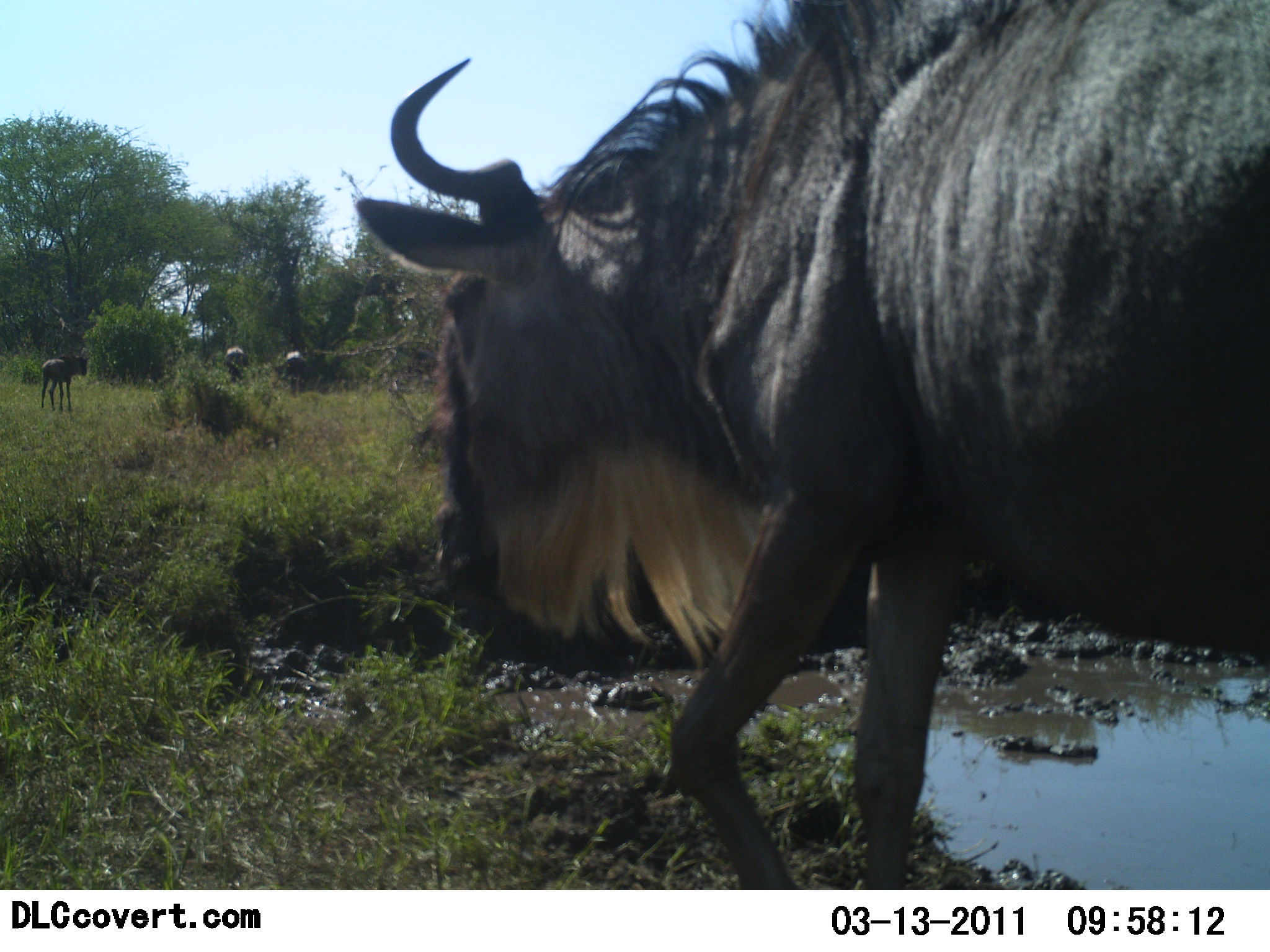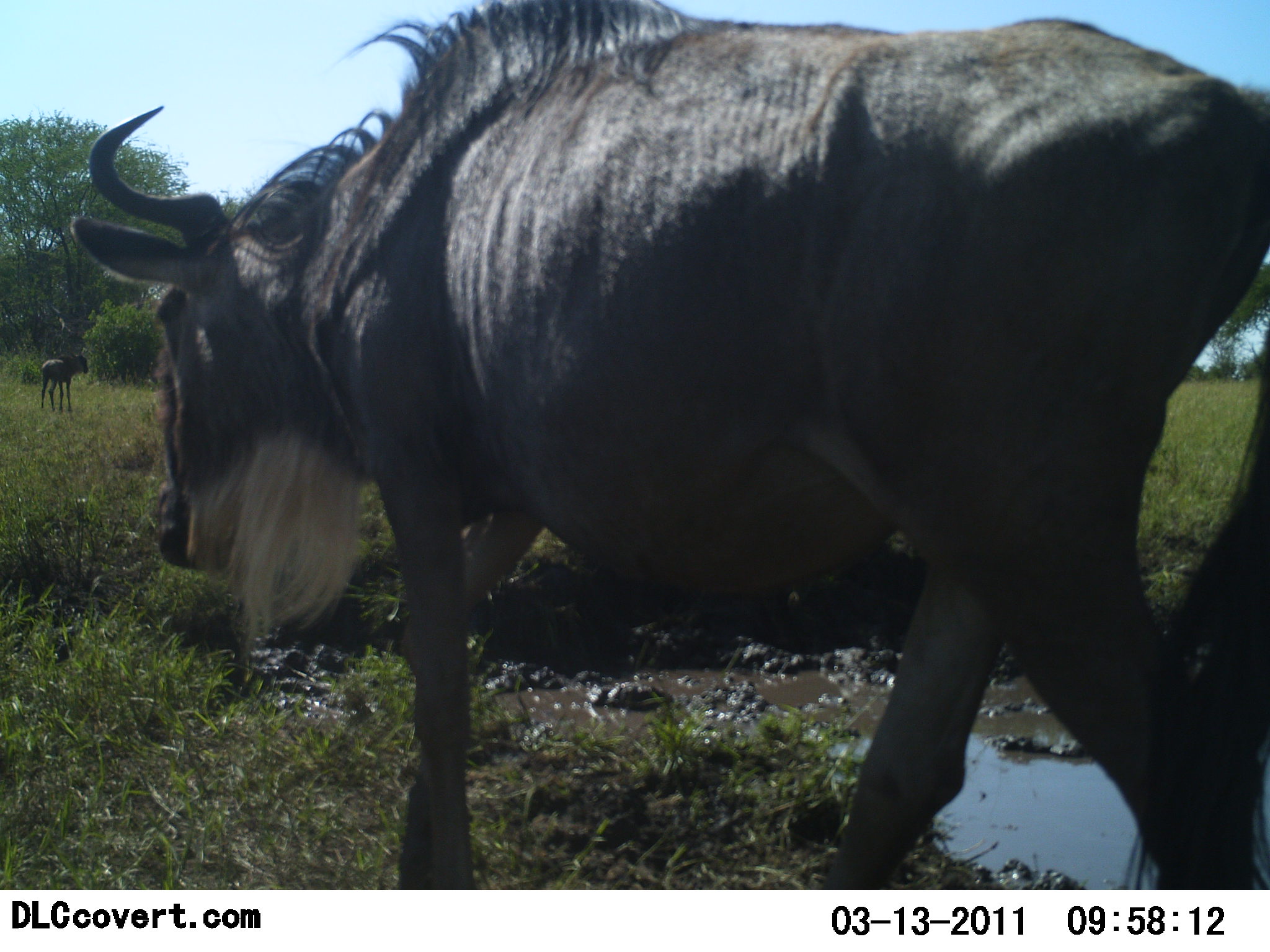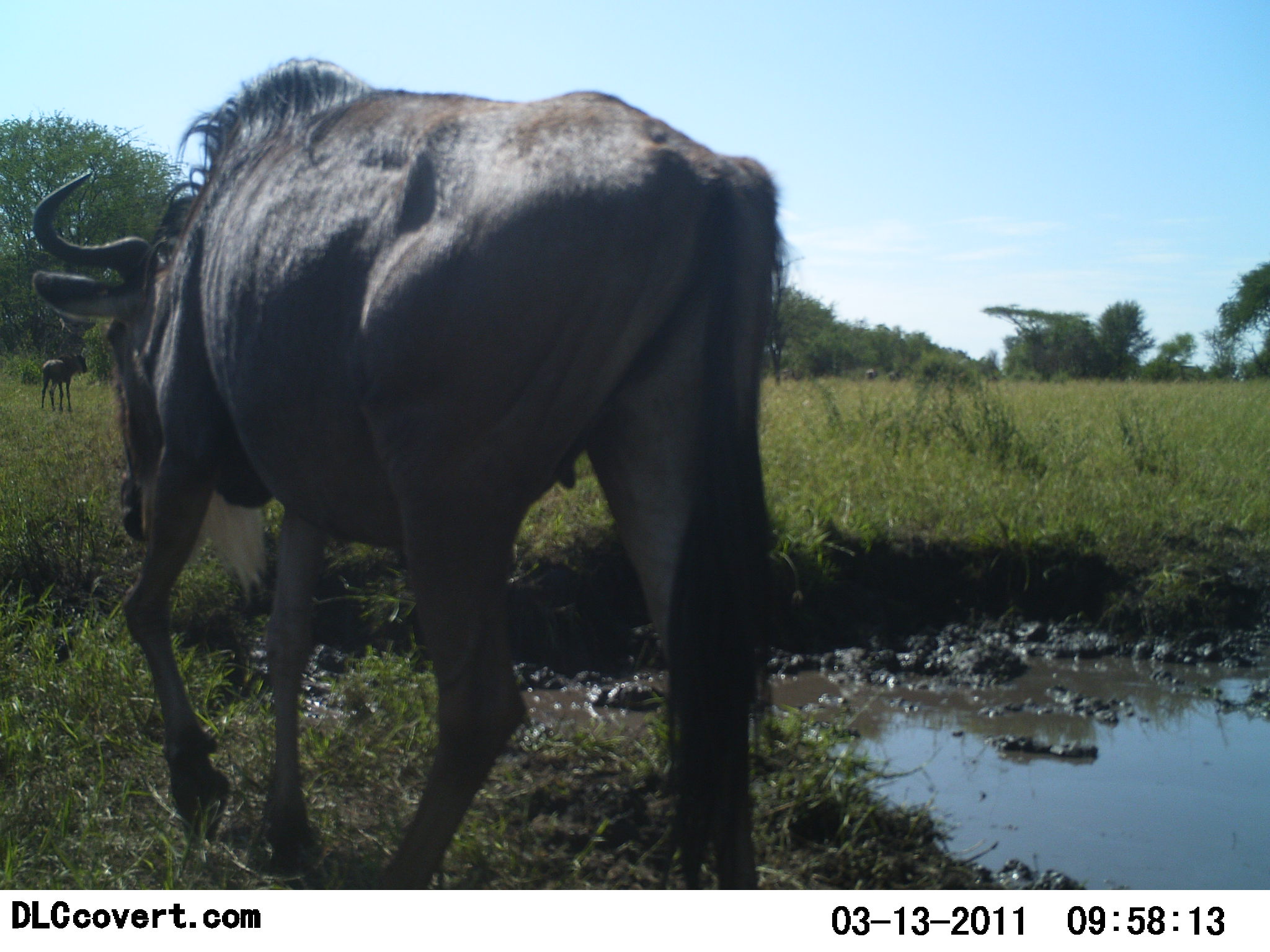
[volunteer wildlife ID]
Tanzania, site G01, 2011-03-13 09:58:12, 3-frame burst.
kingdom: Animalia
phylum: Chordata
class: Mammalia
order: Artiodactyla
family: Bovidae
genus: Connochaetes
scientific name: Connochaetes taurinus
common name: blue wildebeest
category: wildebeest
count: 4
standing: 50%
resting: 0%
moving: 100%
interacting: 0%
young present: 60%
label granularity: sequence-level